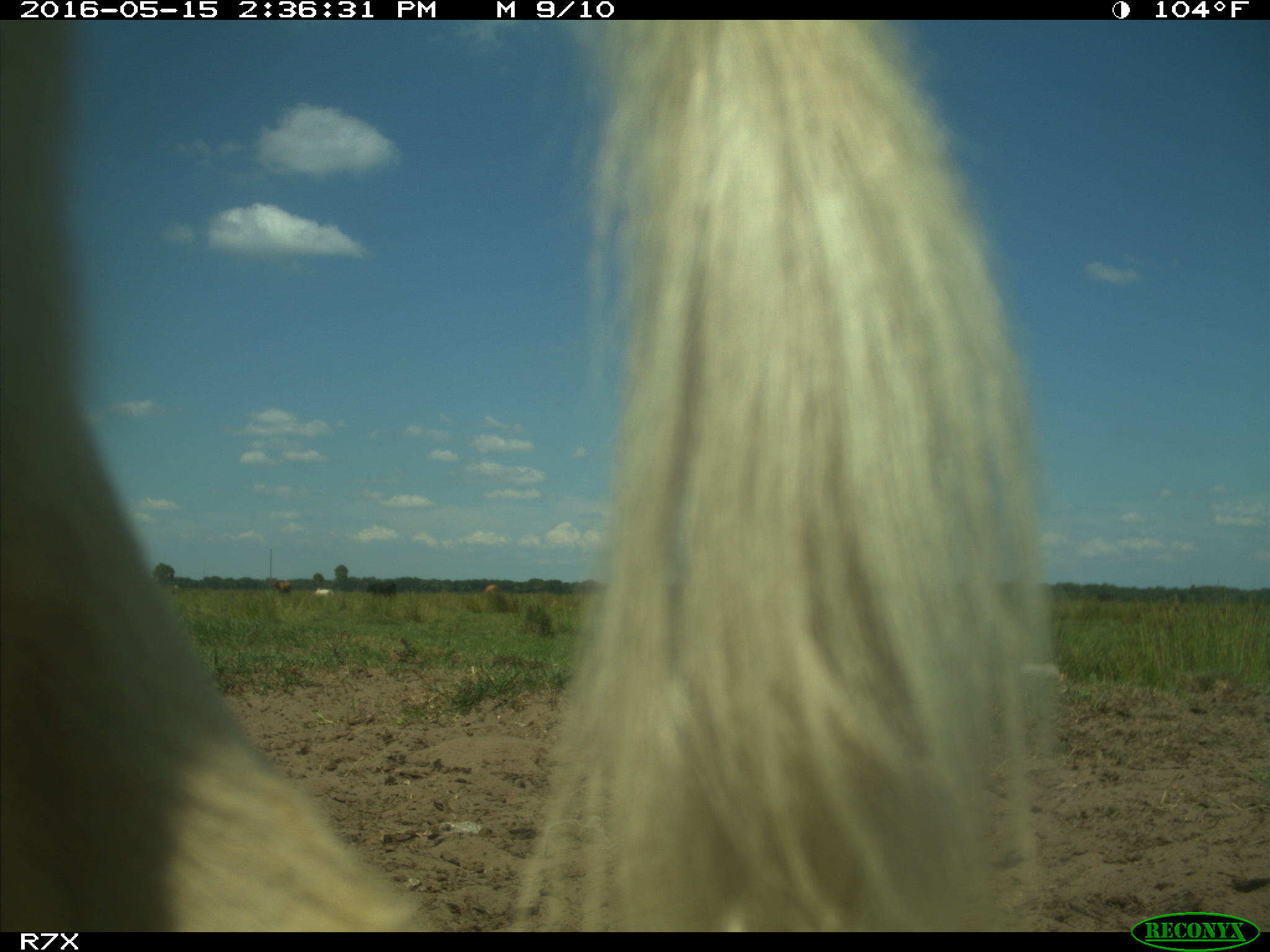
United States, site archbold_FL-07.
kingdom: Animalia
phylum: Chordata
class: Mammalia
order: Artiodactyla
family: Bovidae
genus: Bos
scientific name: Bos taurus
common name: domestic cow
Bos taurus (domestic cow).